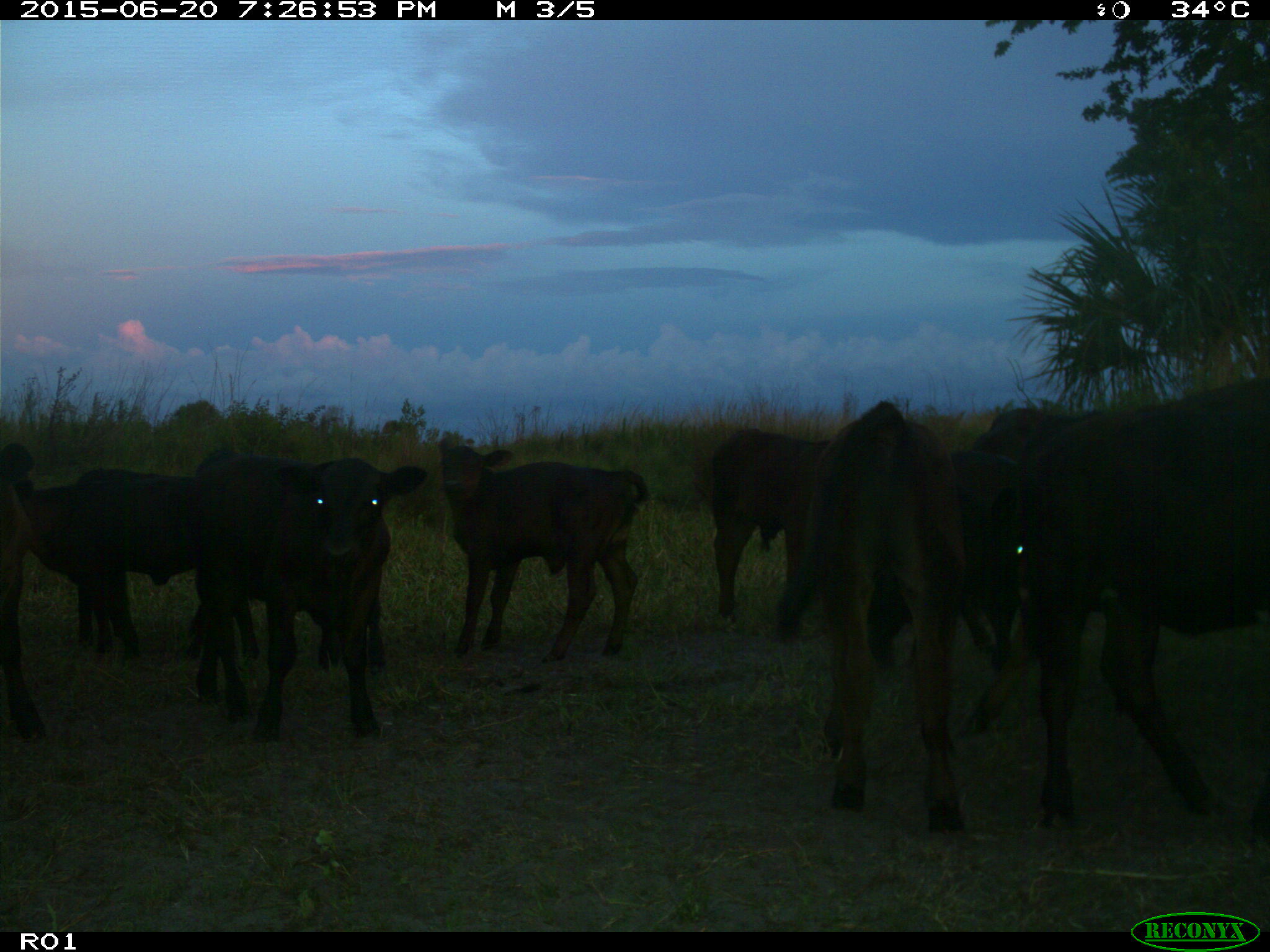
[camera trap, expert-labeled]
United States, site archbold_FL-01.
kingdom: Animalia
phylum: Chordata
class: Mammalia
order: Artiodactyla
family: Bovidae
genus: Bos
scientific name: Bos taurus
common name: domestic cow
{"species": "Bos taurus (domestic cow)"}